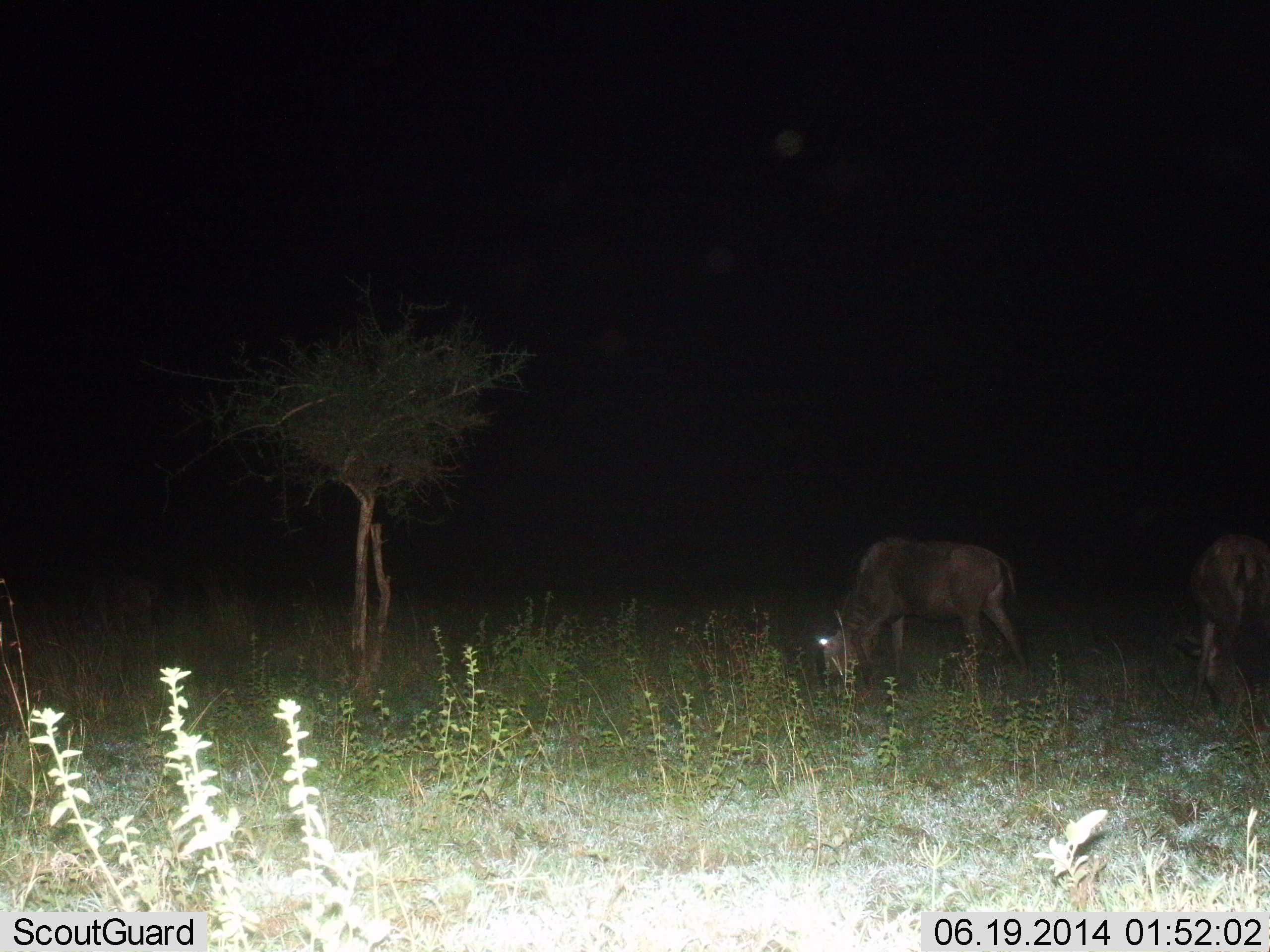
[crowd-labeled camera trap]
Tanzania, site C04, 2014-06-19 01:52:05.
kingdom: Animalia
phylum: Chordata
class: Mammalia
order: Artiodactyla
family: Bovidae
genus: Connochaetes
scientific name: Connochaetes taurinus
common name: blue wildebeest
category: wildebeest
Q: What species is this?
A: Wildebeest (blue wildebeest) (Connochaetes taurinus).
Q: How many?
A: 2.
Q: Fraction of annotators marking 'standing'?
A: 10%.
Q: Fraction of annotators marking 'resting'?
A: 0%.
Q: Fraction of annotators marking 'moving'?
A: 0%.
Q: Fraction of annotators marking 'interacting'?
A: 0%.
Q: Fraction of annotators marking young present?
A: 0%.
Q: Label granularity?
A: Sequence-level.